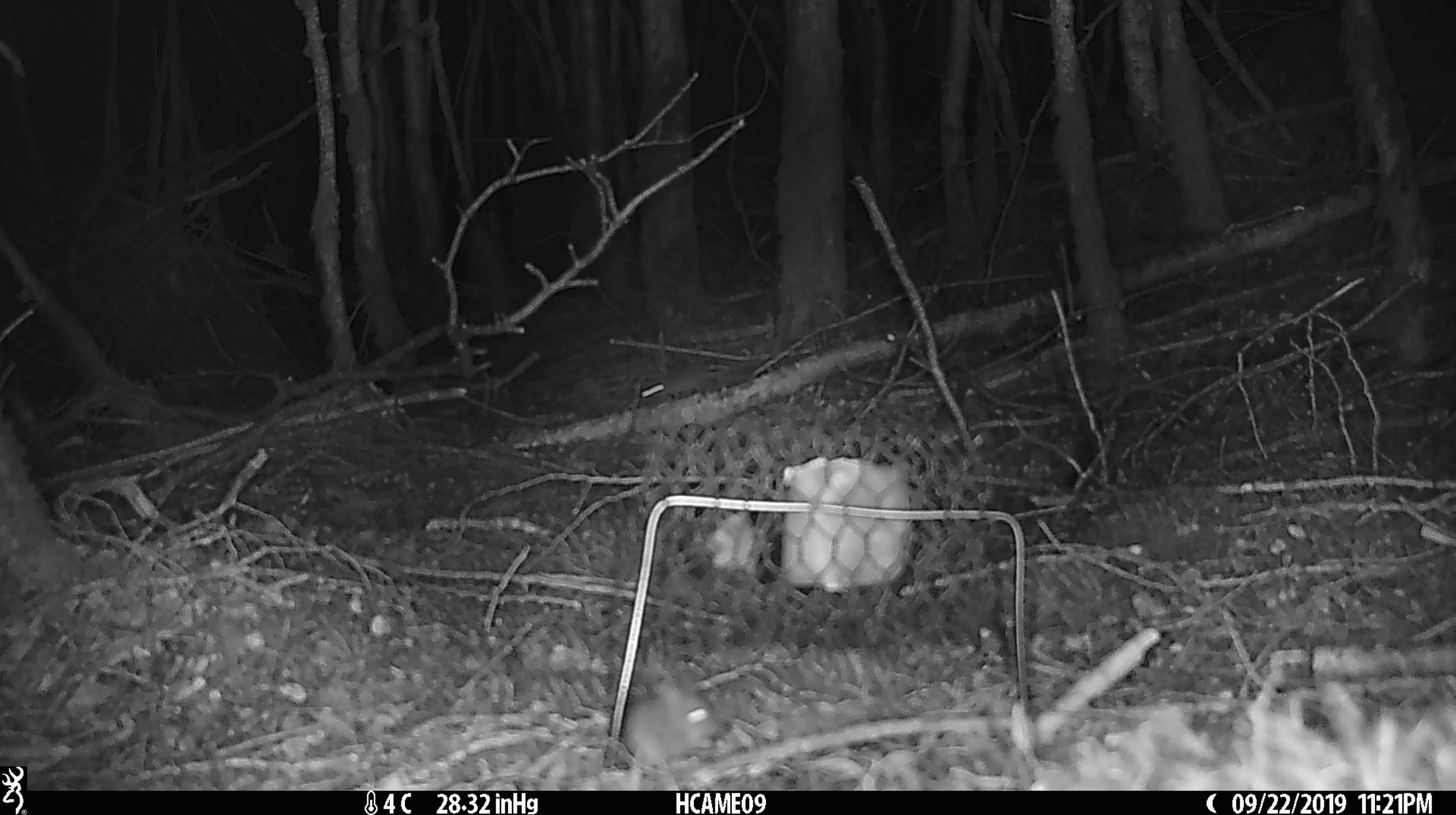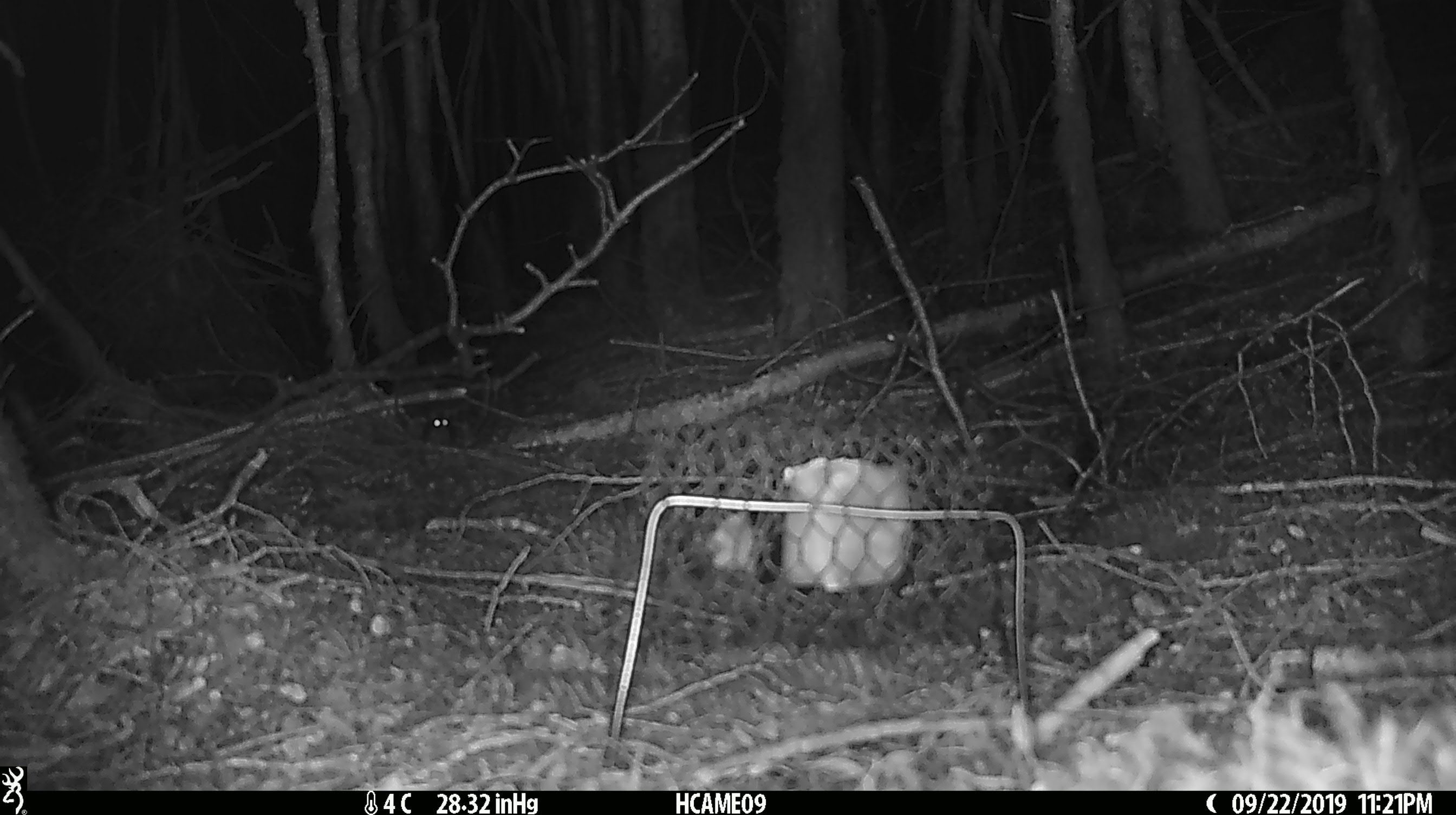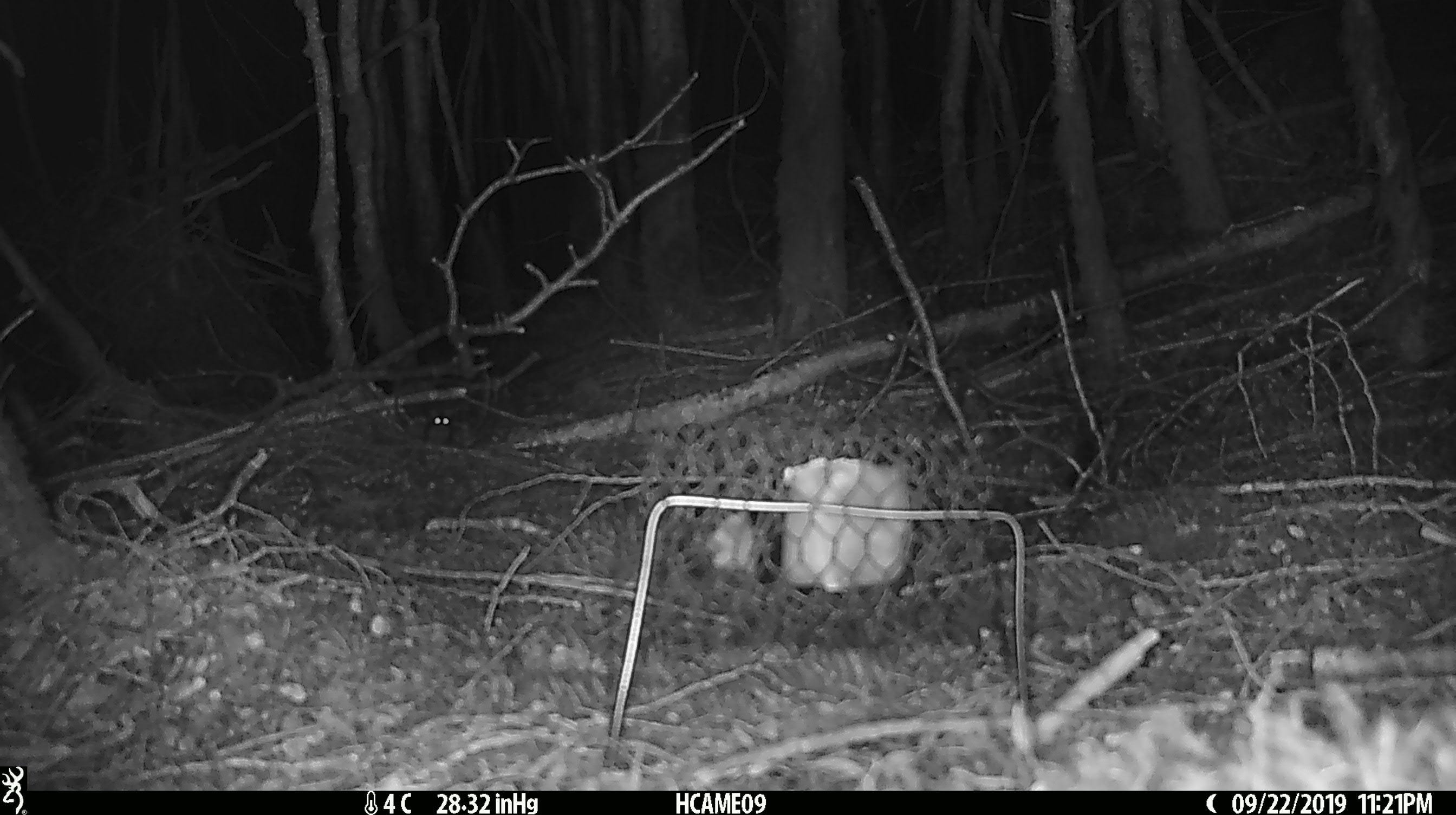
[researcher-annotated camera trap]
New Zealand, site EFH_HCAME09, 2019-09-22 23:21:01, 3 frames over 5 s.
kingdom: Animalia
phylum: Chordata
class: Mammalia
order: Rodentia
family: Muridae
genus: Mus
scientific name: Mus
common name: mouse